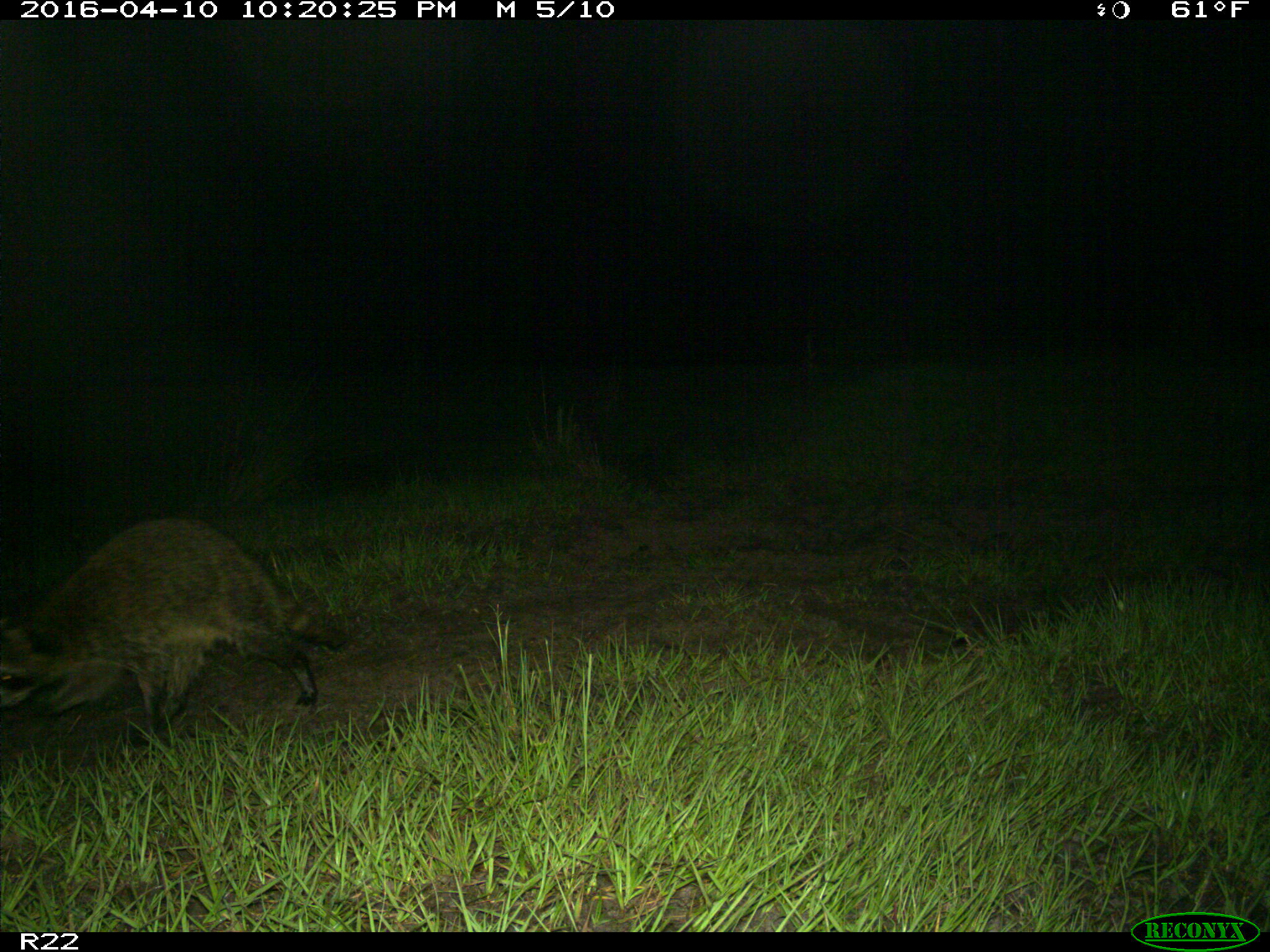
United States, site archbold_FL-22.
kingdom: Animalia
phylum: Chordata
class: Mammalia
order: Carnivora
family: Procyonidae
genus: Procyon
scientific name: Procyon lotor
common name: common raccoon